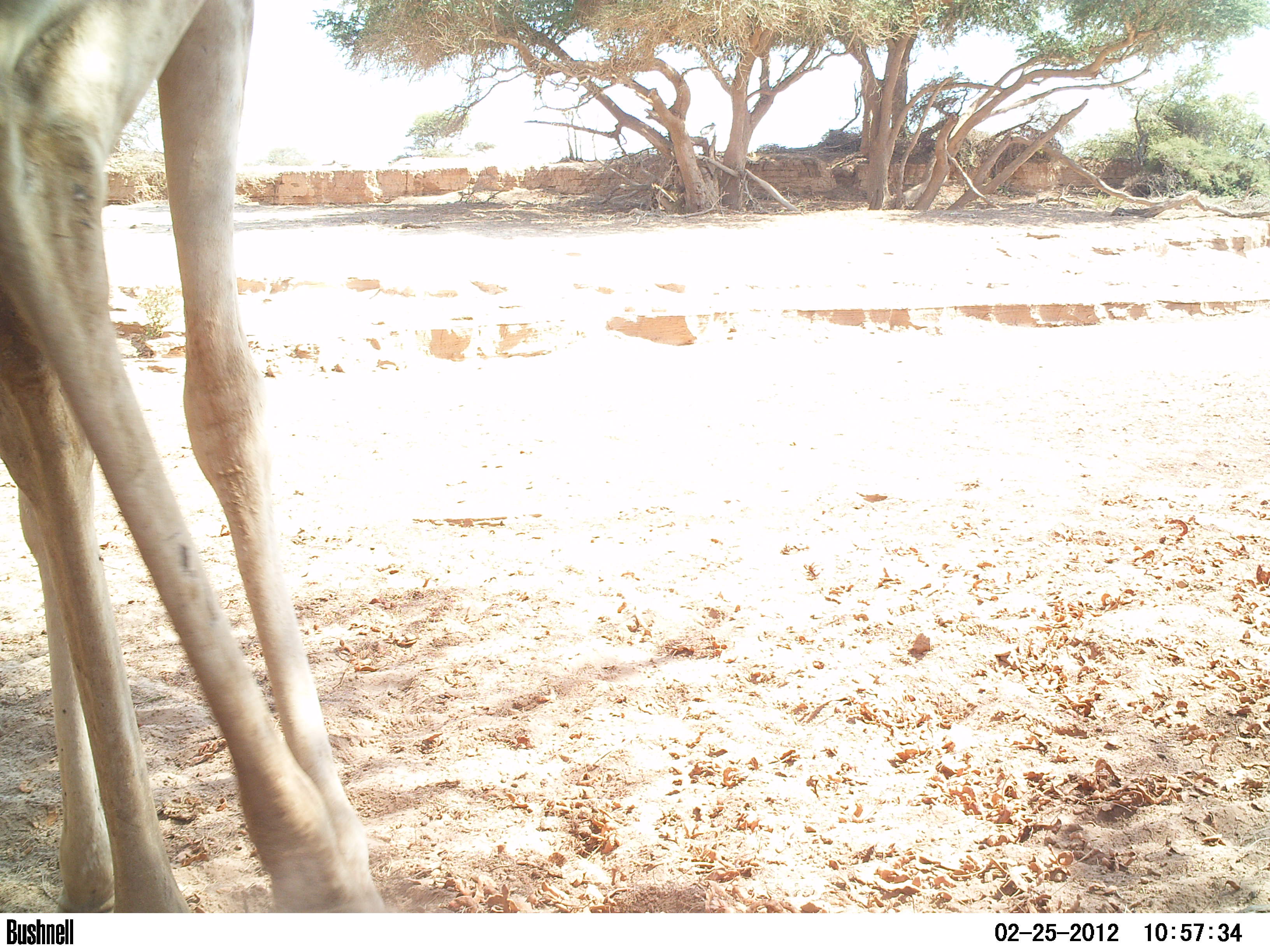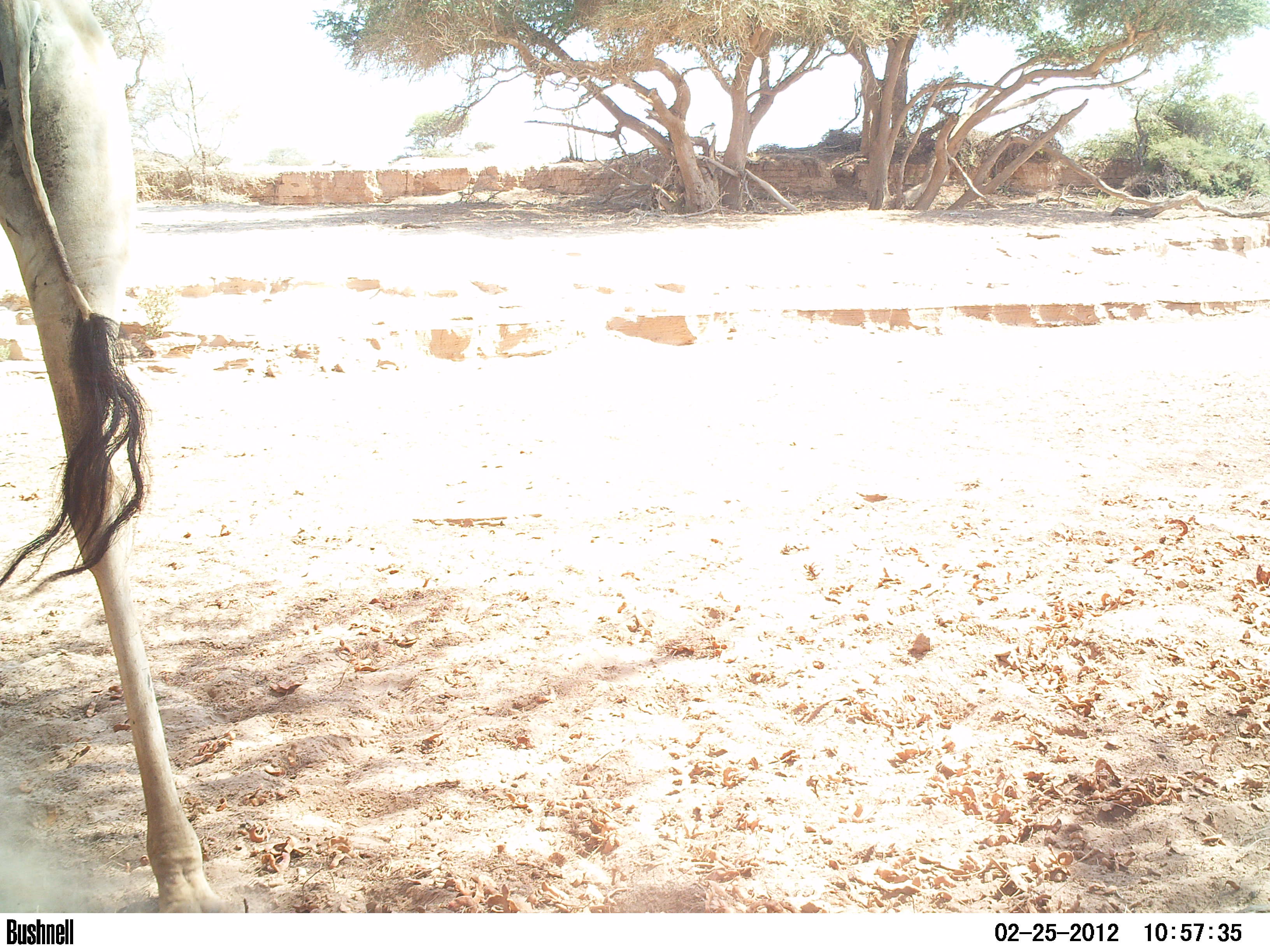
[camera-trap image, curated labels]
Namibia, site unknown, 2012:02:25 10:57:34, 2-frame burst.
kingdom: Animalia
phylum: Chordata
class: Mammalia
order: Artiodactyla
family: Giraffidae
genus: Giraffa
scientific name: Giraffa camelopardalis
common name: giraffe